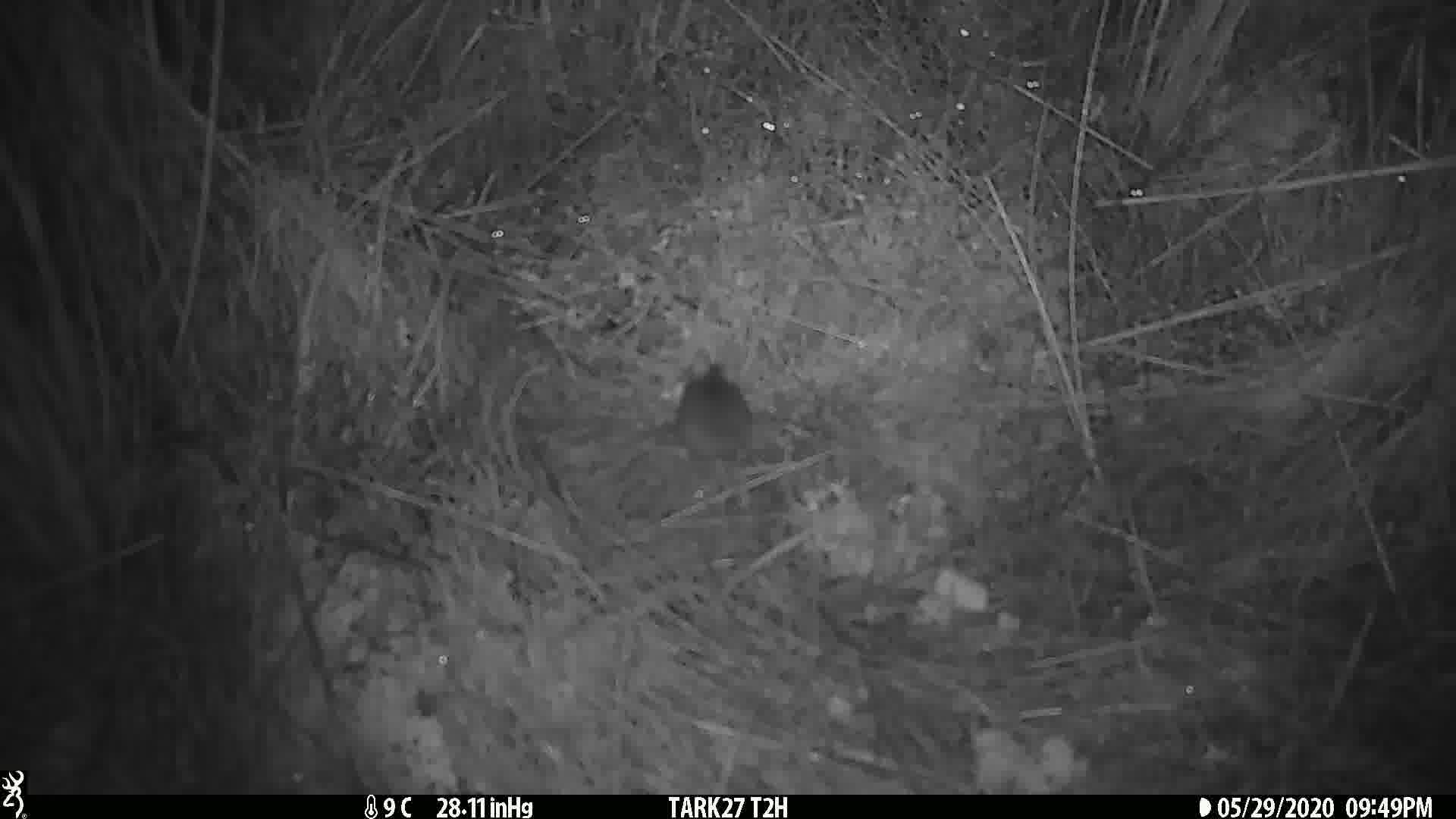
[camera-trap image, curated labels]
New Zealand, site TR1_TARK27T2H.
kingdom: Animalia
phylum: Chordata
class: Mammalia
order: Rodentia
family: Muridae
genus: Mus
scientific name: Mus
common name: mouse